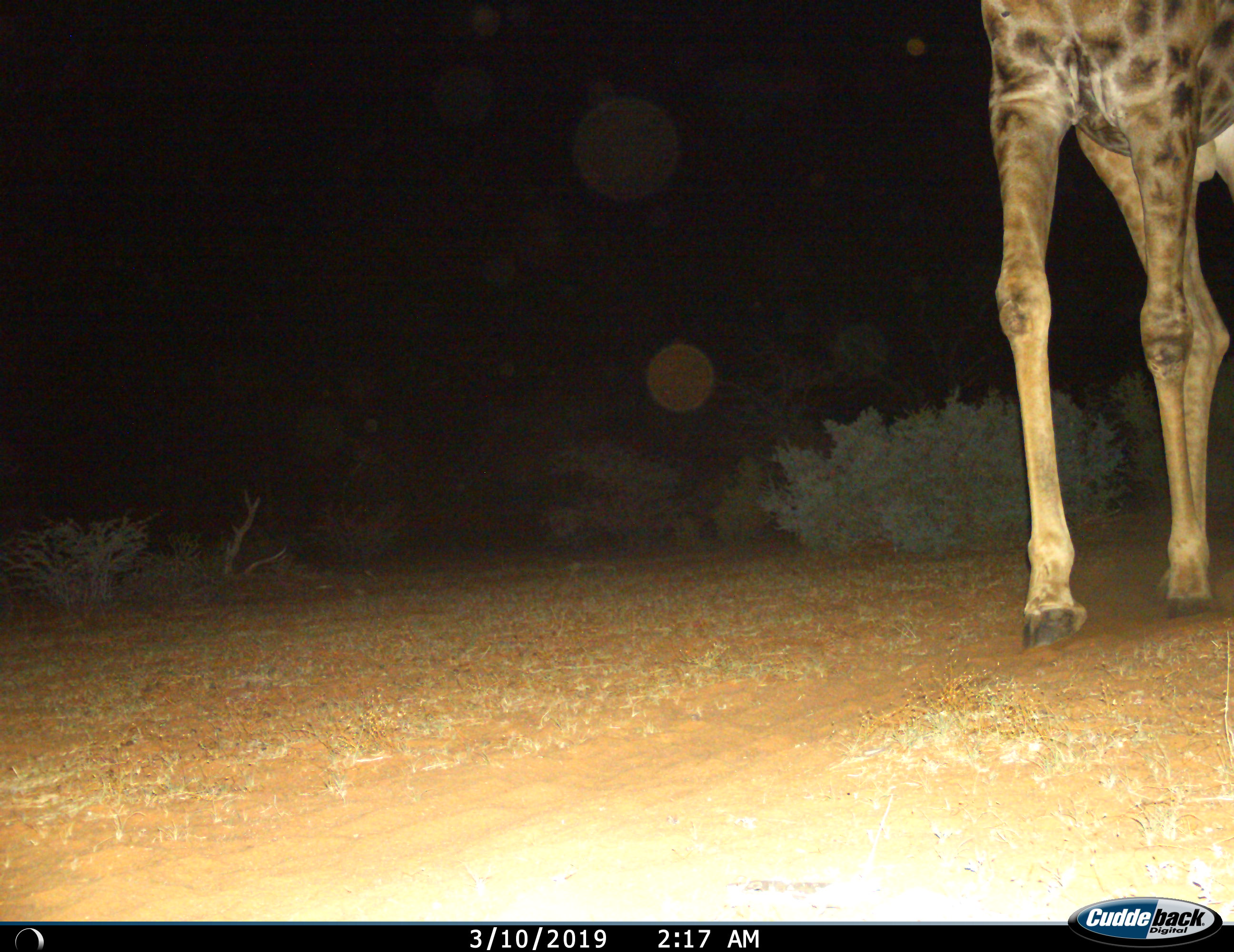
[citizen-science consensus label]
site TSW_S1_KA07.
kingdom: Animalia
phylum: Chordata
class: Mammalia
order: Artiodactyla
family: Giraffidae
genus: Giraffa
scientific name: Giraffa camelopardalis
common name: giraffe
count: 1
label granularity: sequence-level